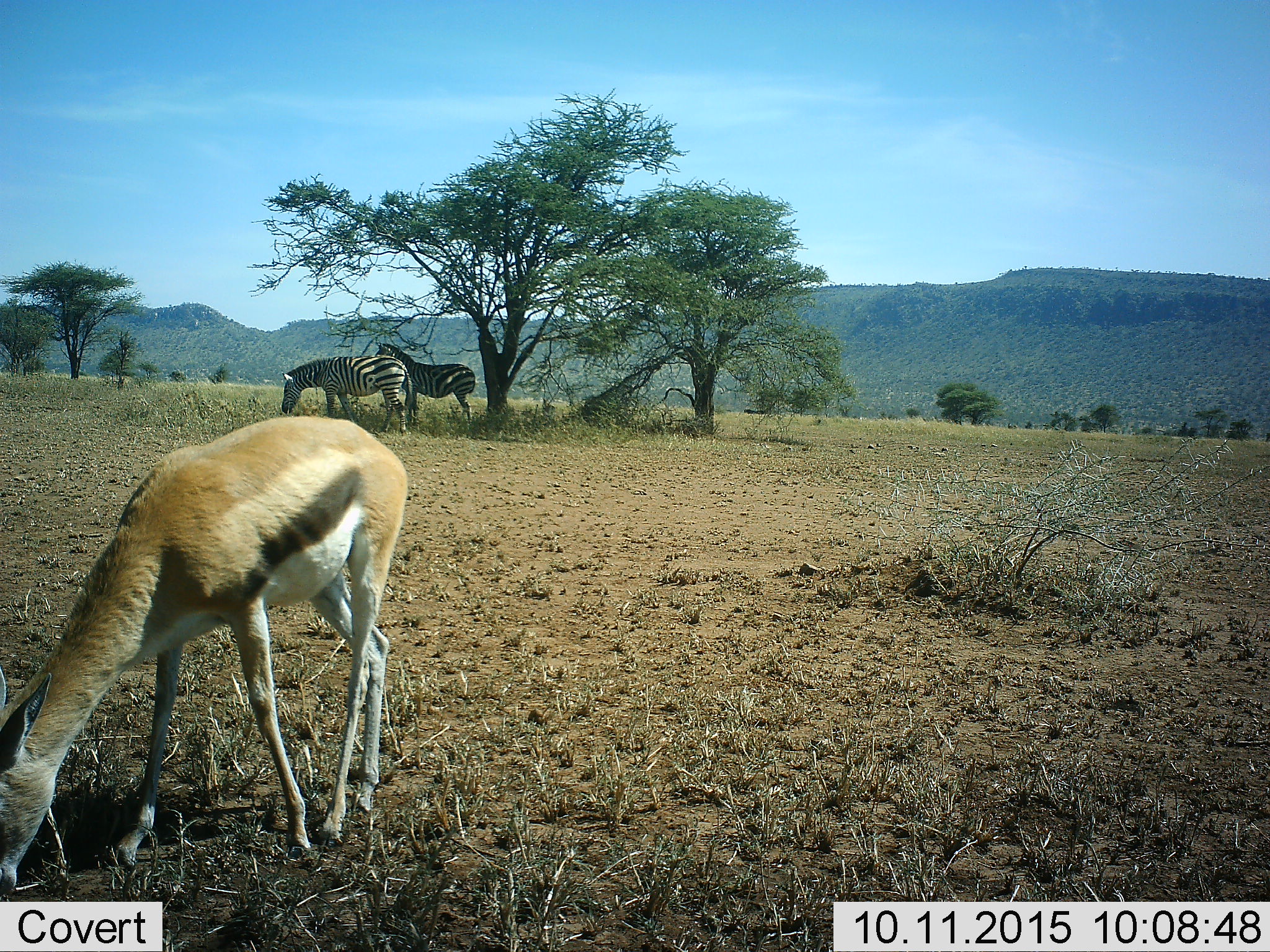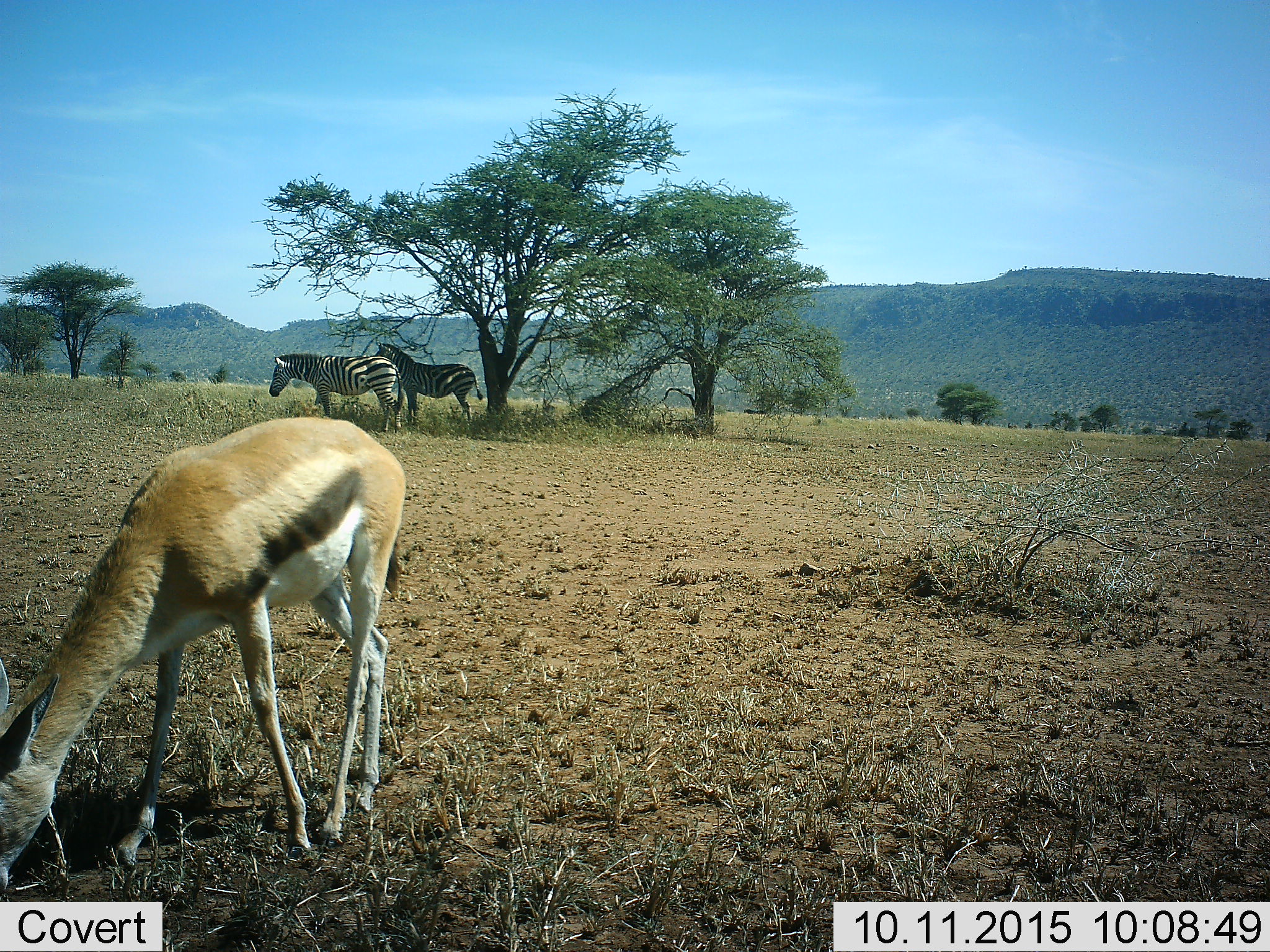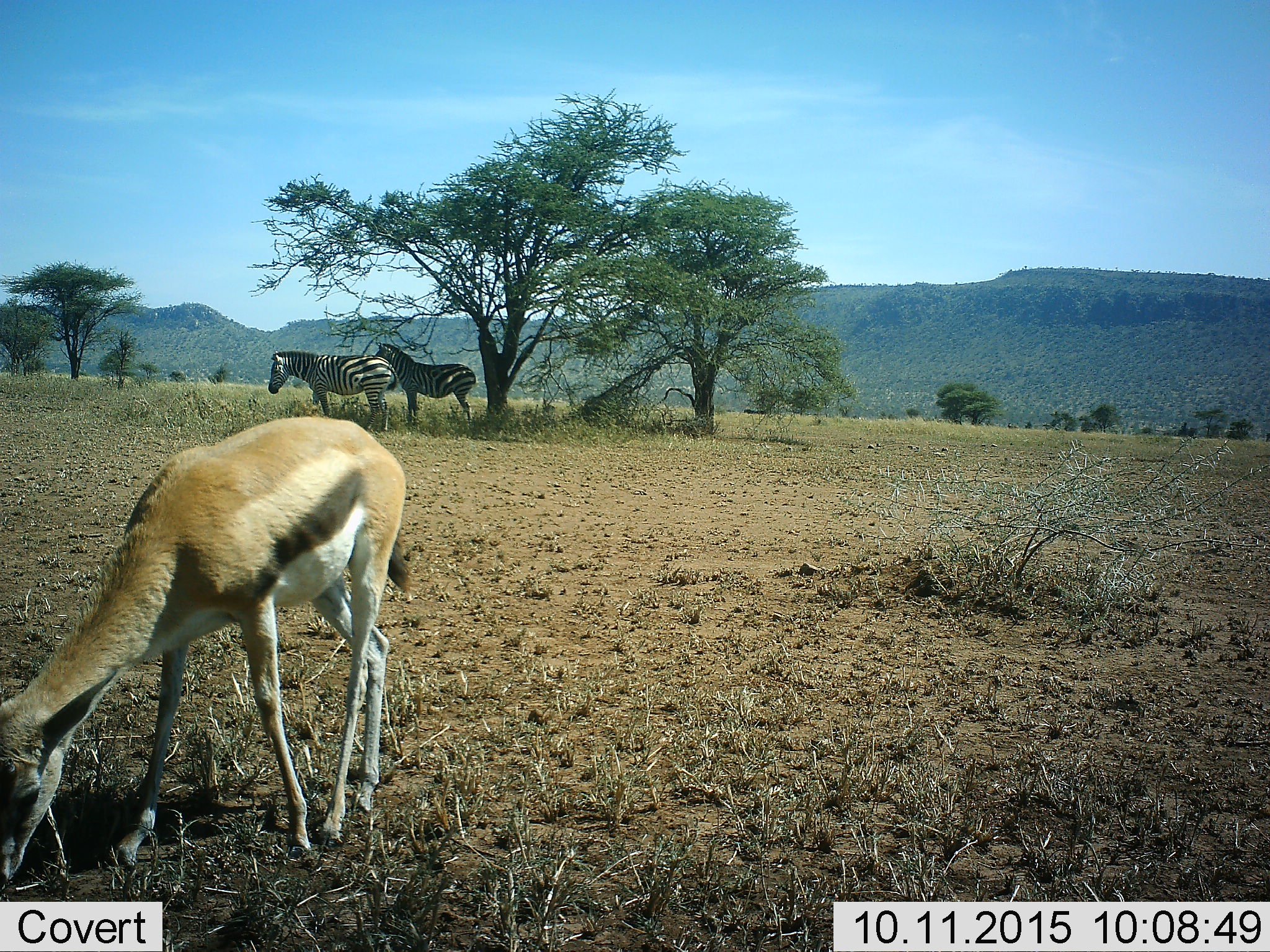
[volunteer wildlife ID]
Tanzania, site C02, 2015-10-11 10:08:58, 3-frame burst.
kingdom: Animalia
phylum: Chordata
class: Mammalia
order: Artiodactyla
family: Bovidae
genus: Eudorcas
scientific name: Eudorcas thomsonii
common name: thomson's gazelle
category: gazellethomsons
Gazellethomsons (thomson's gazelle) (Eudorcas thomsonii), count 1. Behavior (volunteer vote fractions): standing 33%, resting 0%, moving 0%, interacting 0%. Young present (vote fraction): 0%. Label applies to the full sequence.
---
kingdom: Animalia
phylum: Chordata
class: Mammalia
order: Perissodactyla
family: Equidae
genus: Equus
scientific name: Equus quagga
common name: plains zebra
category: zebra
Zebra (plains zebra) (Equus quagga), count 2. Behavior (volunteer vote fractions): standing 90%, resting 5%, moving 5%, interacting 0%. Young present (vote fraction): 0%. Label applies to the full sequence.